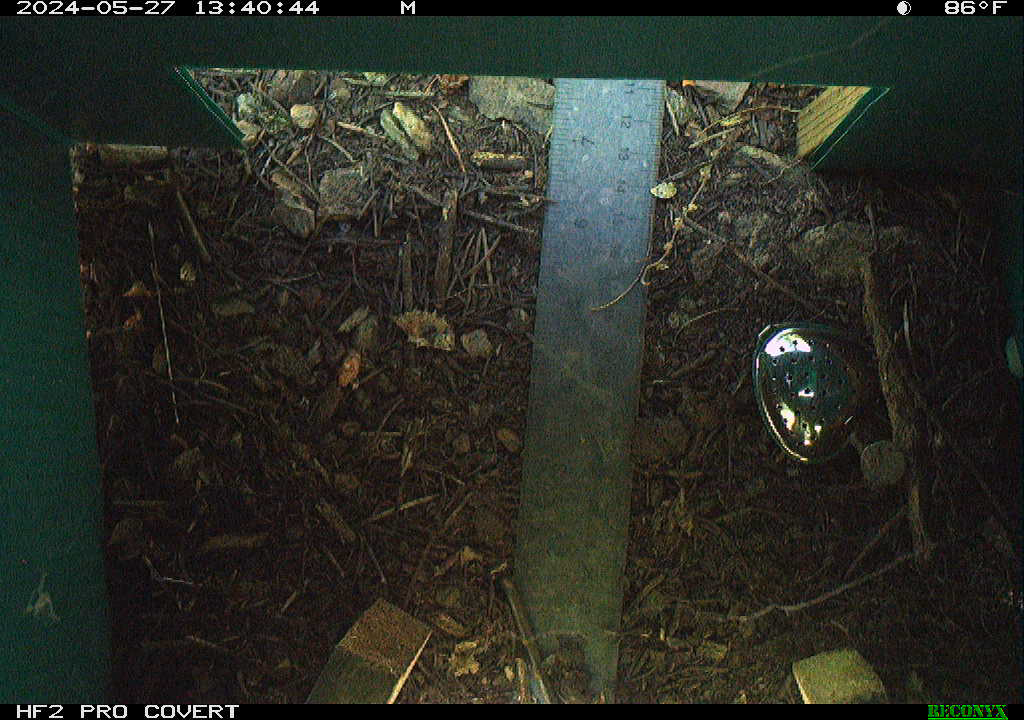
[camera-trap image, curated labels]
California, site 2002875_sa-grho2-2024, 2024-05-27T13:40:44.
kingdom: Animalia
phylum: Arthropoda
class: Insecta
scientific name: Insecta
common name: insect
Insect (Insecta).